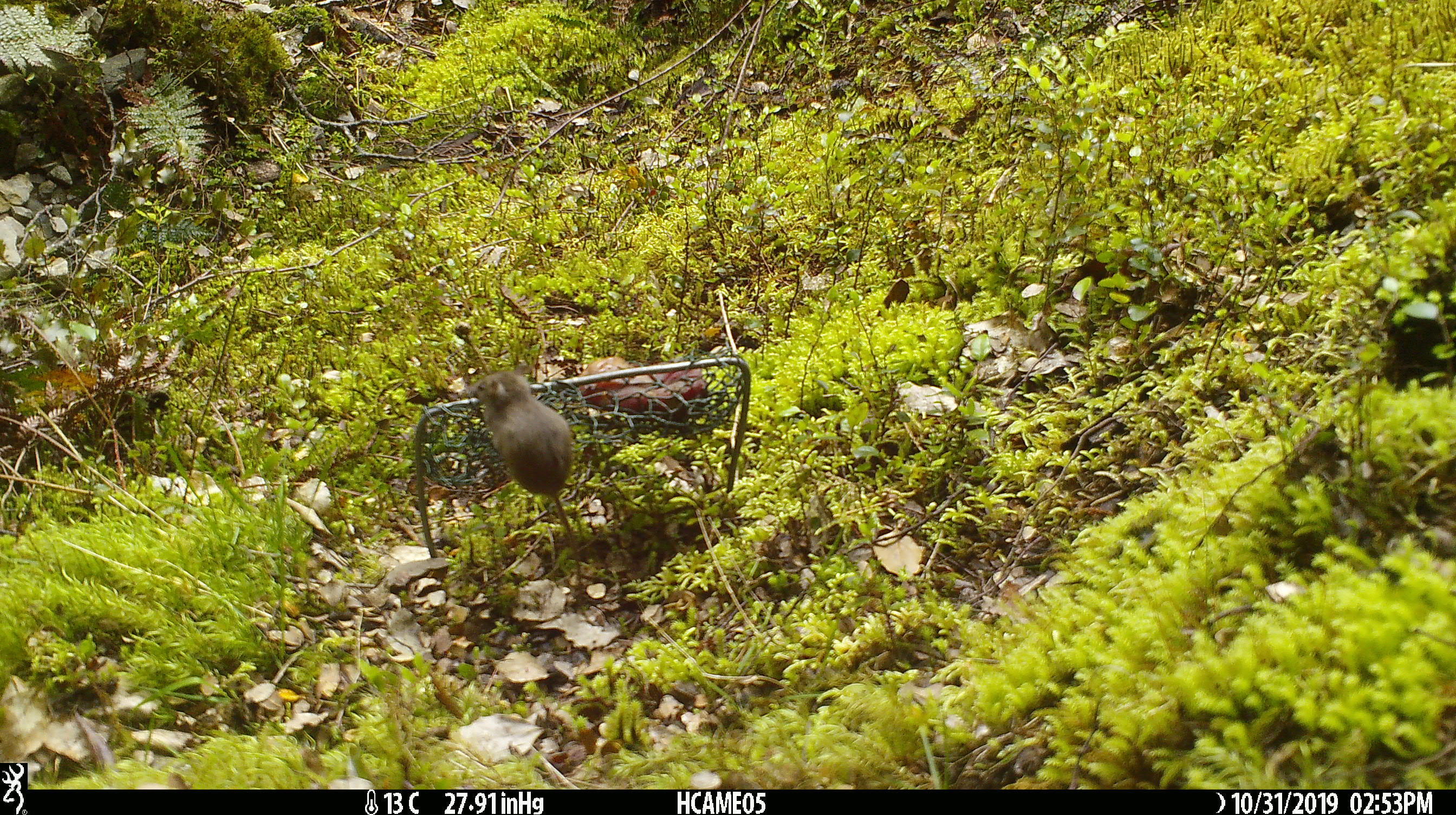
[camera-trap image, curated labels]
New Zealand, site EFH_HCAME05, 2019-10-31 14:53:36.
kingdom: Animalia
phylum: Chordata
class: Mammalia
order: Rodentia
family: Muridae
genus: Mus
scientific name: Mus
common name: mouse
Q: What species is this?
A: Mouse (Mus).